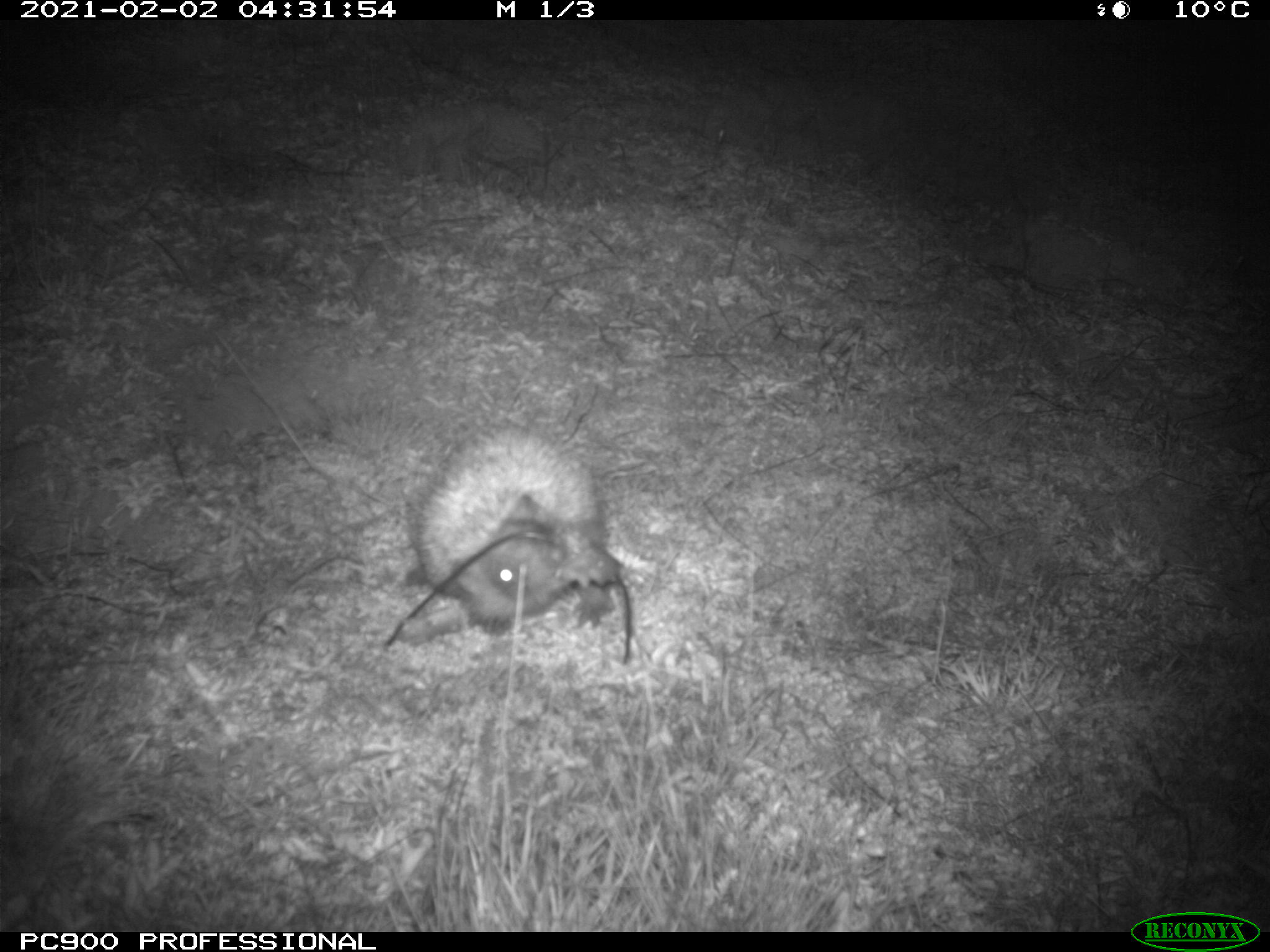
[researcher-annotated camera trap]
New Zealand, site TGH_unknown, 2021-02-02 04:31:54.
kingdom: Animalia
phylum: Chordata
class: Mammalia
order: Eulipotyphla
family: Erinaceidae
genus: Erinaceus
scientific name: Erinaceus europaeus europaeus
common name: european hedgehog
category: hedgehog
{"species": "hedgehog (european hedgehog) (Erinaceus europaeus europaeus)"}